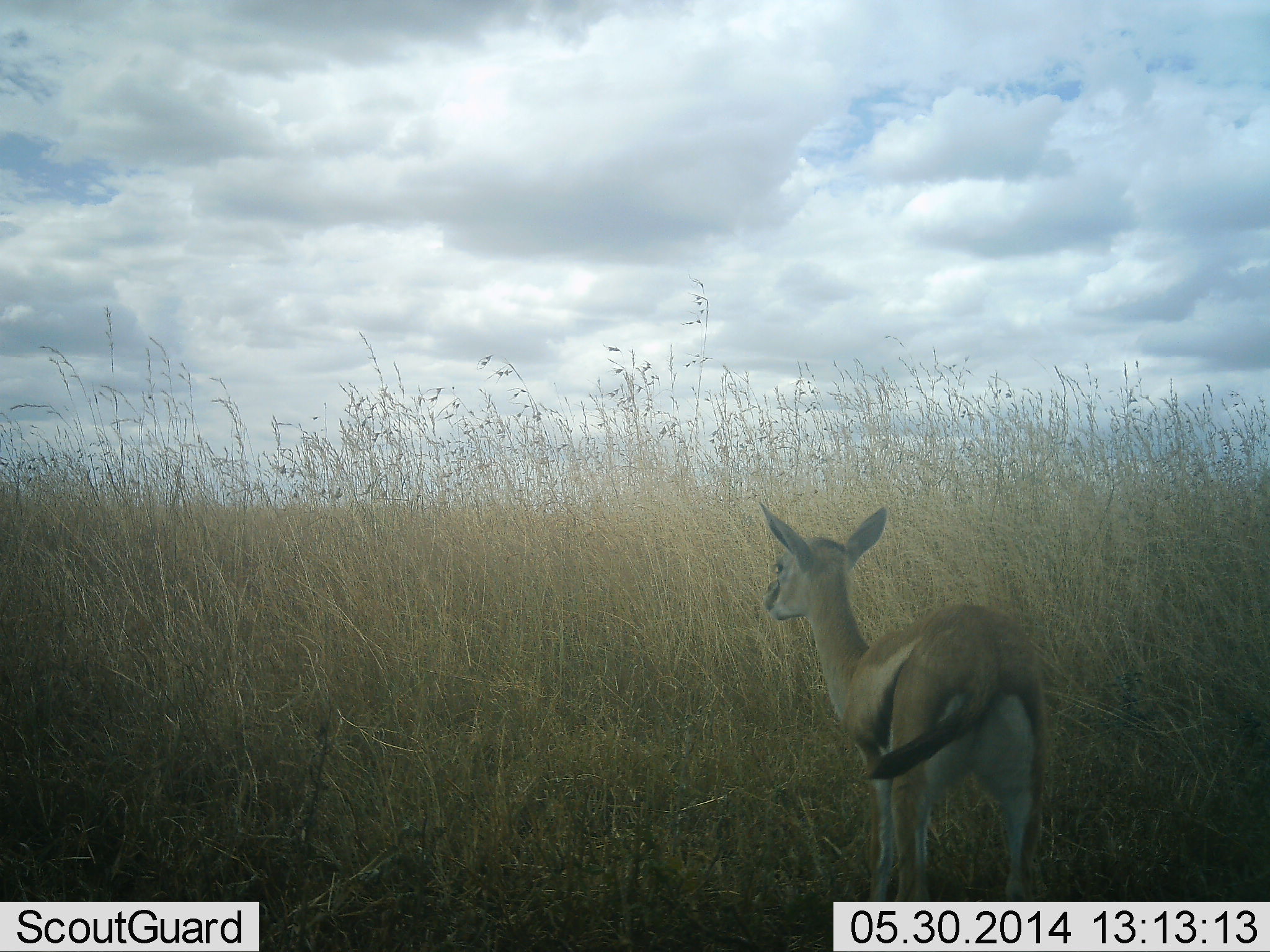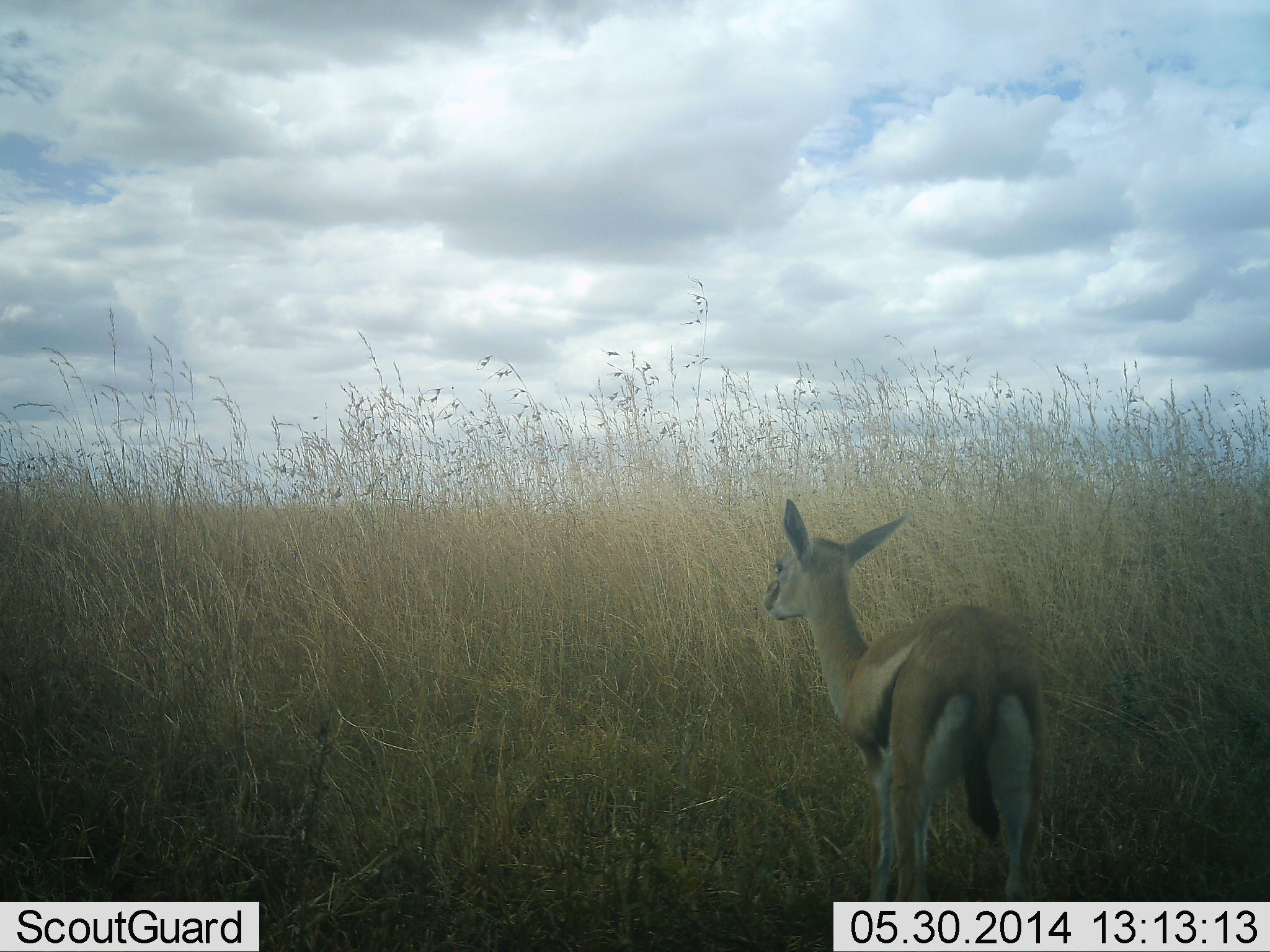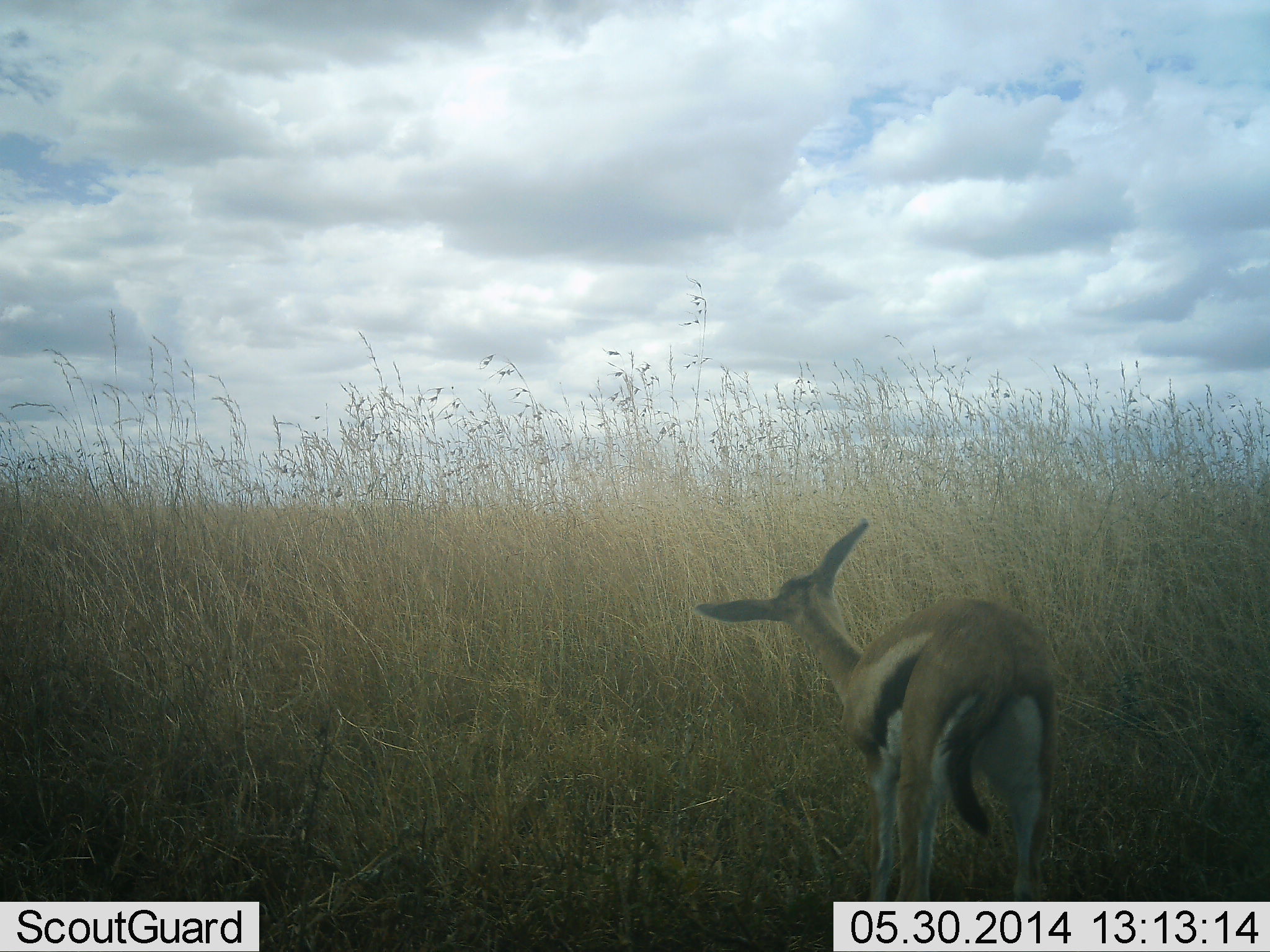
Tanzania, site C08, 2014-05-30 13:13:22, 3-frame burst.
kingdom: Animalia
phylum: Chordata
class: Mammalia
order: Artiodactyla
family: Bovidae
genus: Eudorcas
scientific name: Eudorcas thomsonii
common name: thomson's gazelle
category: gazellethomsons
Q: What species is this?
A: Gazellethomsons (thomson's gazelle) (Eudorcas thomsonii).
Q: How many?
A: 1.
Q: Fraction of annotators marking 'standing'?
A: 100%.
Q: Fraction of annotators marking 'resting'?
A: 10%.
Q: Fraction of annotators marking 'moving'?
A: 0%.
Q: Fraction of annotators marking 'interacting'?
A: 0%.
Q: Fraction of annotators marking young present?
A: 0%.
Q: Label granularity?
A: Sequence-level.